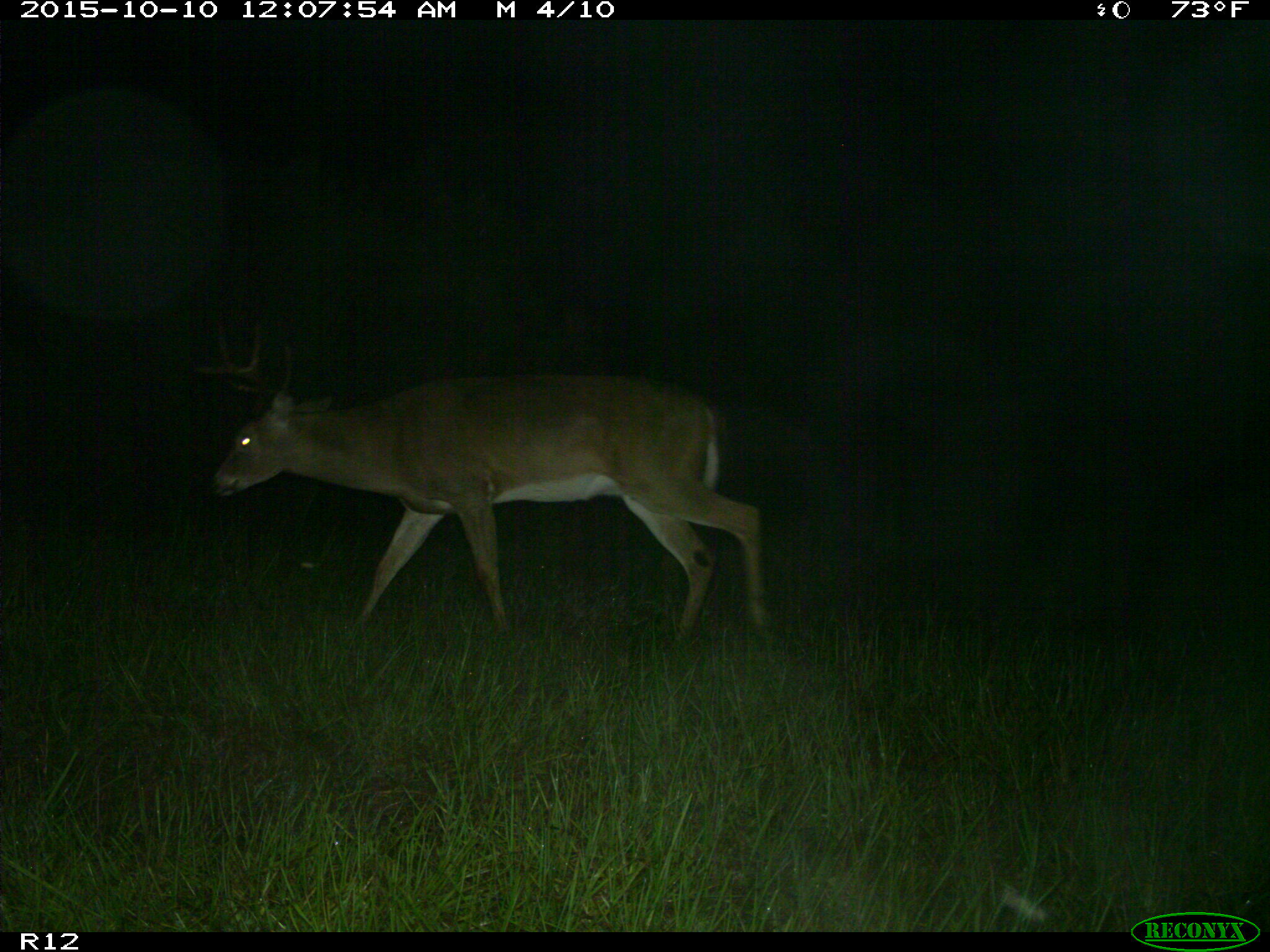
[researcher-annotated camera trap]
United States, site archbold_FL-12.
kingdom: Animalia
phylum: Chordata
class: Mammalia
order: Artiodactyla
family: Cervidae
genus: Odocoileus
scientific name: Odocoileus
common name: deer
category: unidentified deer